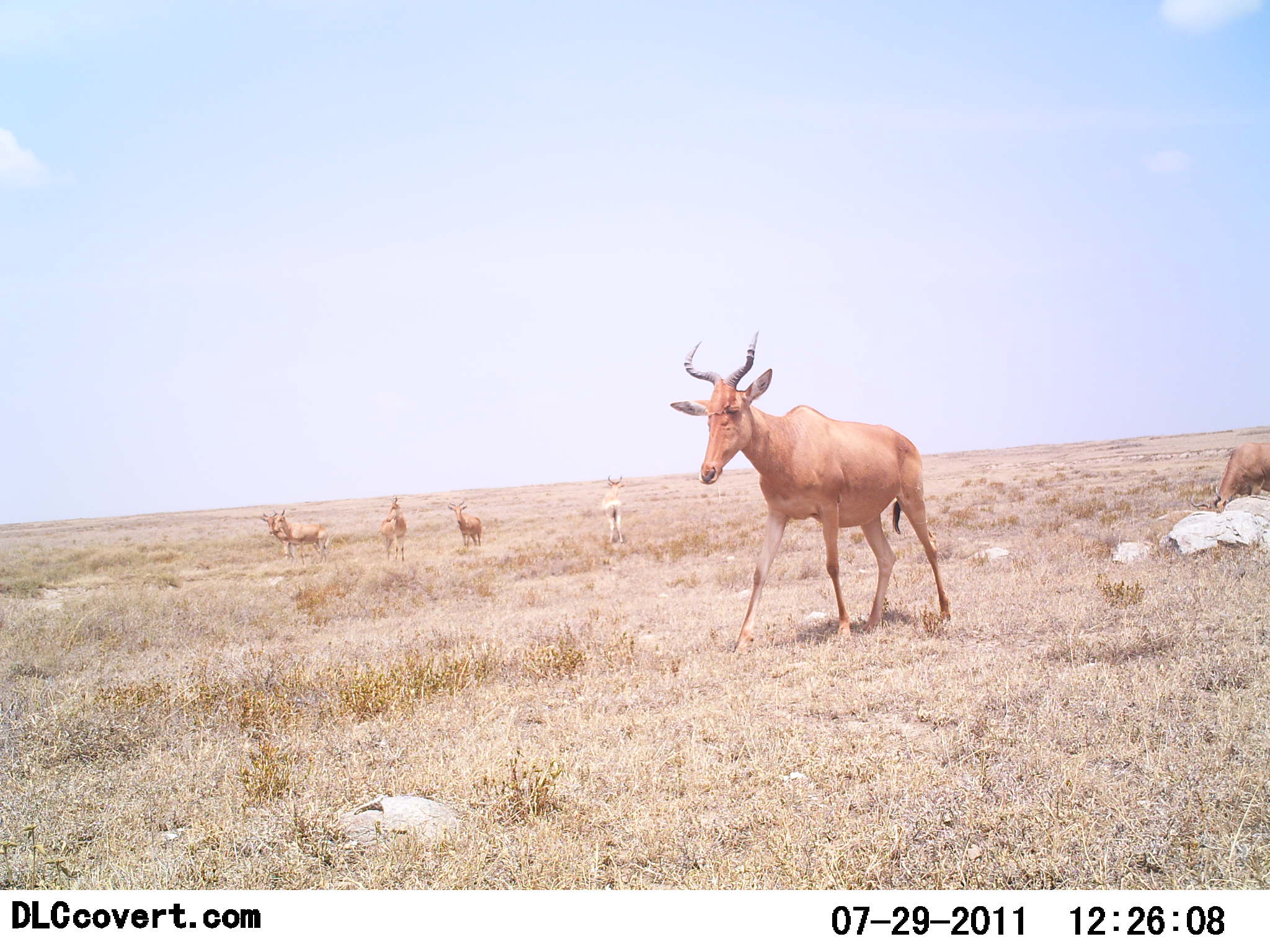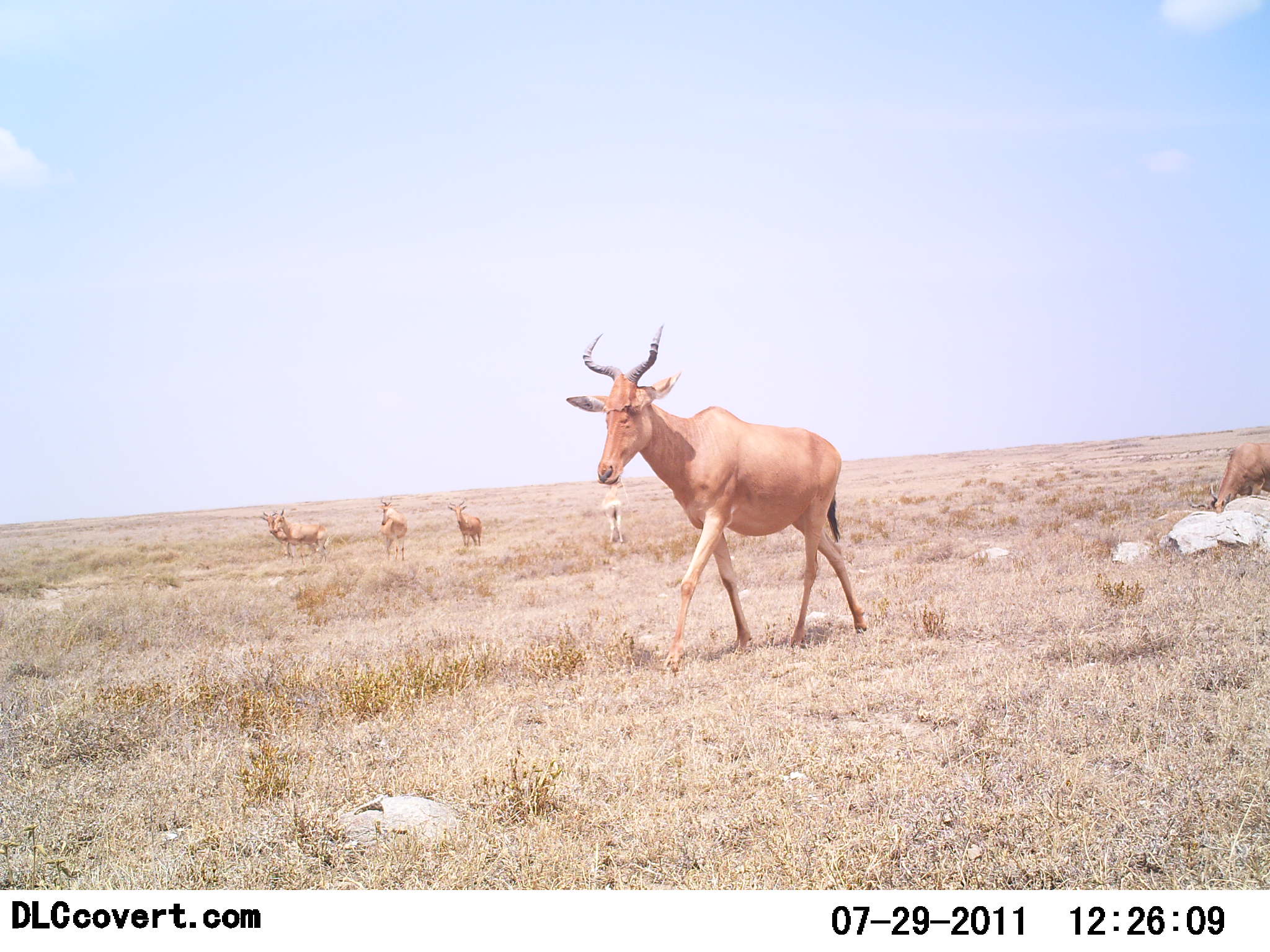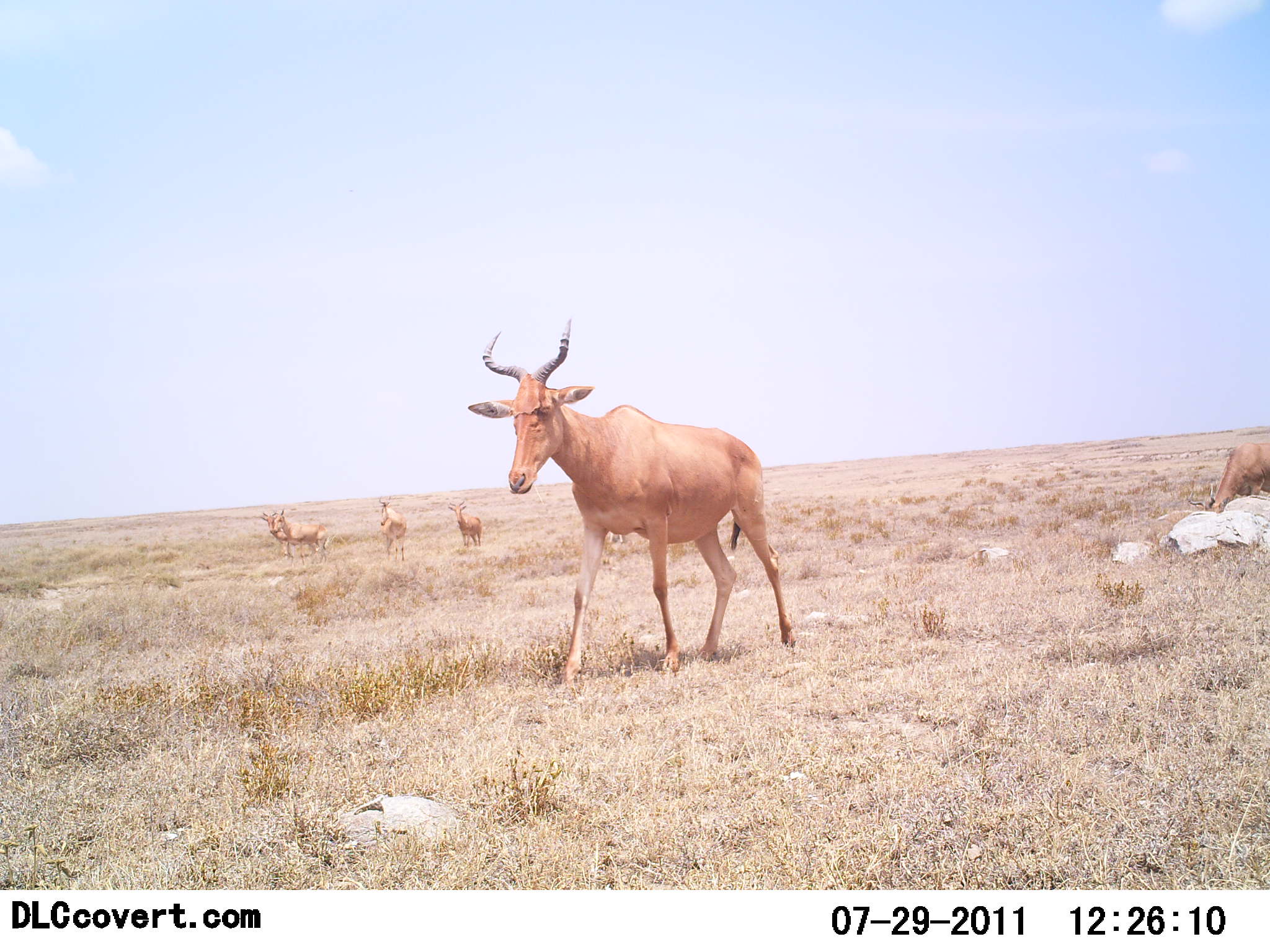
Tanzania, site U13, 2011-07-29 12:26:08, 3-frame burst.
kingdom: Animalia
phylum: Chordata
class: Mammalia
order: Artiodactyla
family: Bovidae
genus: Alcelaphus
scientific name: Alcelaphus buselaphus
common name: hartebeest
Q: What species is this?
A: Hartebeest (Alcelaphus buselaphus).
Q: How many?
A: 6.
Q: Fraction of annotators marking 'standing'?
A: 33%.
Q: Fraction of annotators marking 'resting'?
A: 0%.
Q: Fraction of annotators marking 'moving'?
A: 100%.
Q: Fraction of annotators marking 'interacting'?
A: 0%.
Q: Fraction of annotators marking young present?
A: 0%.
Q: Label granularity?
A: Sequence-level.